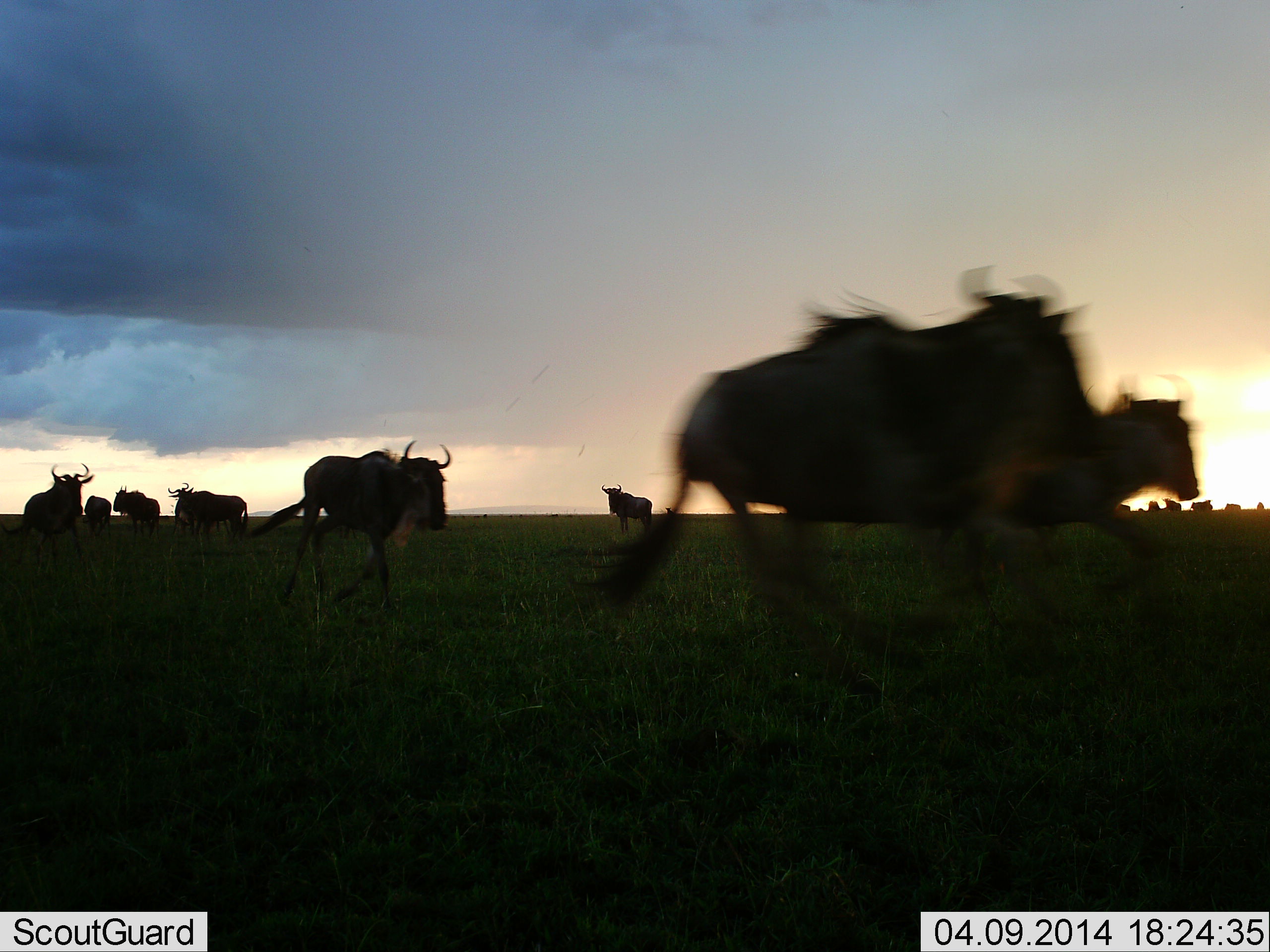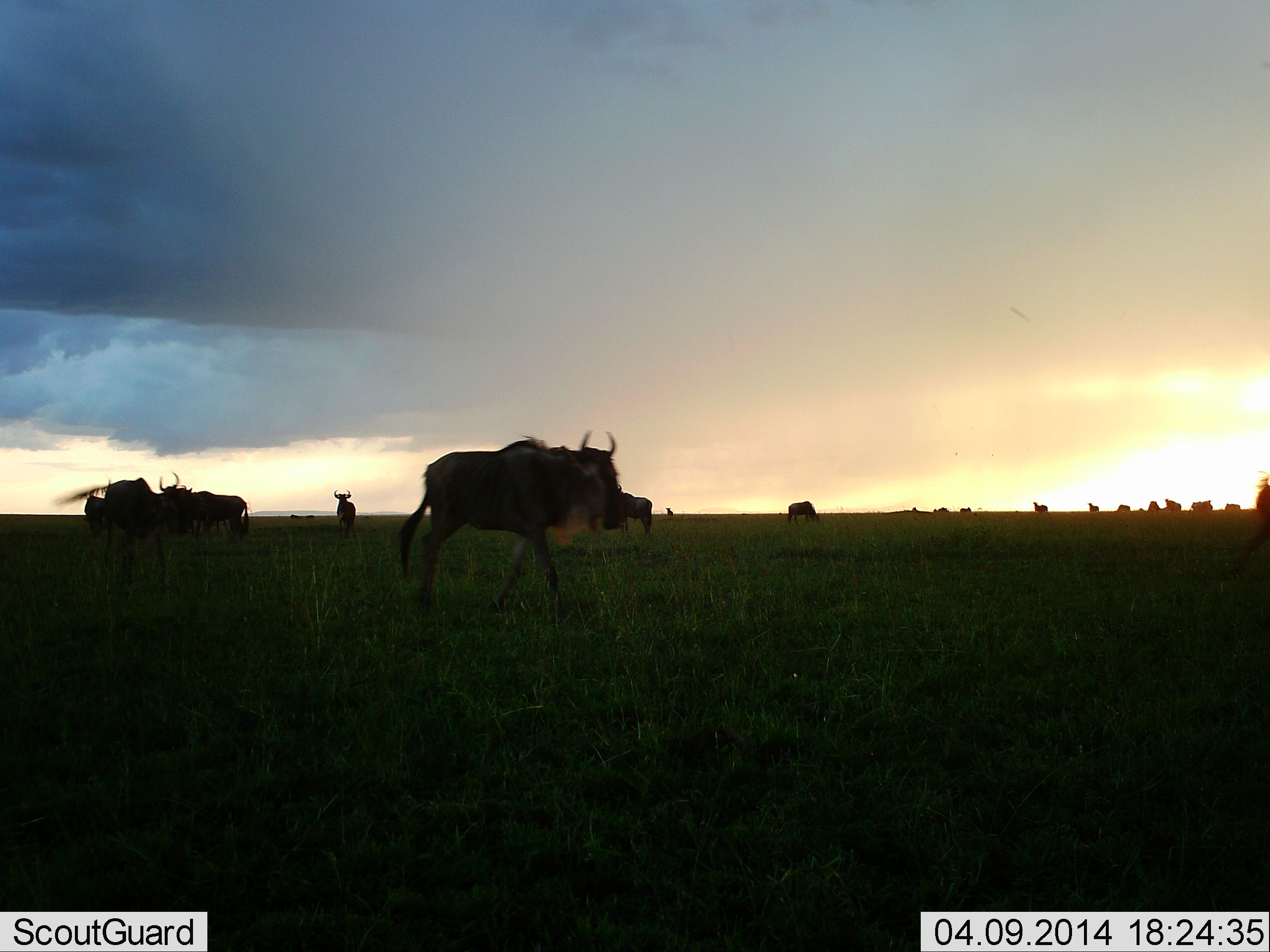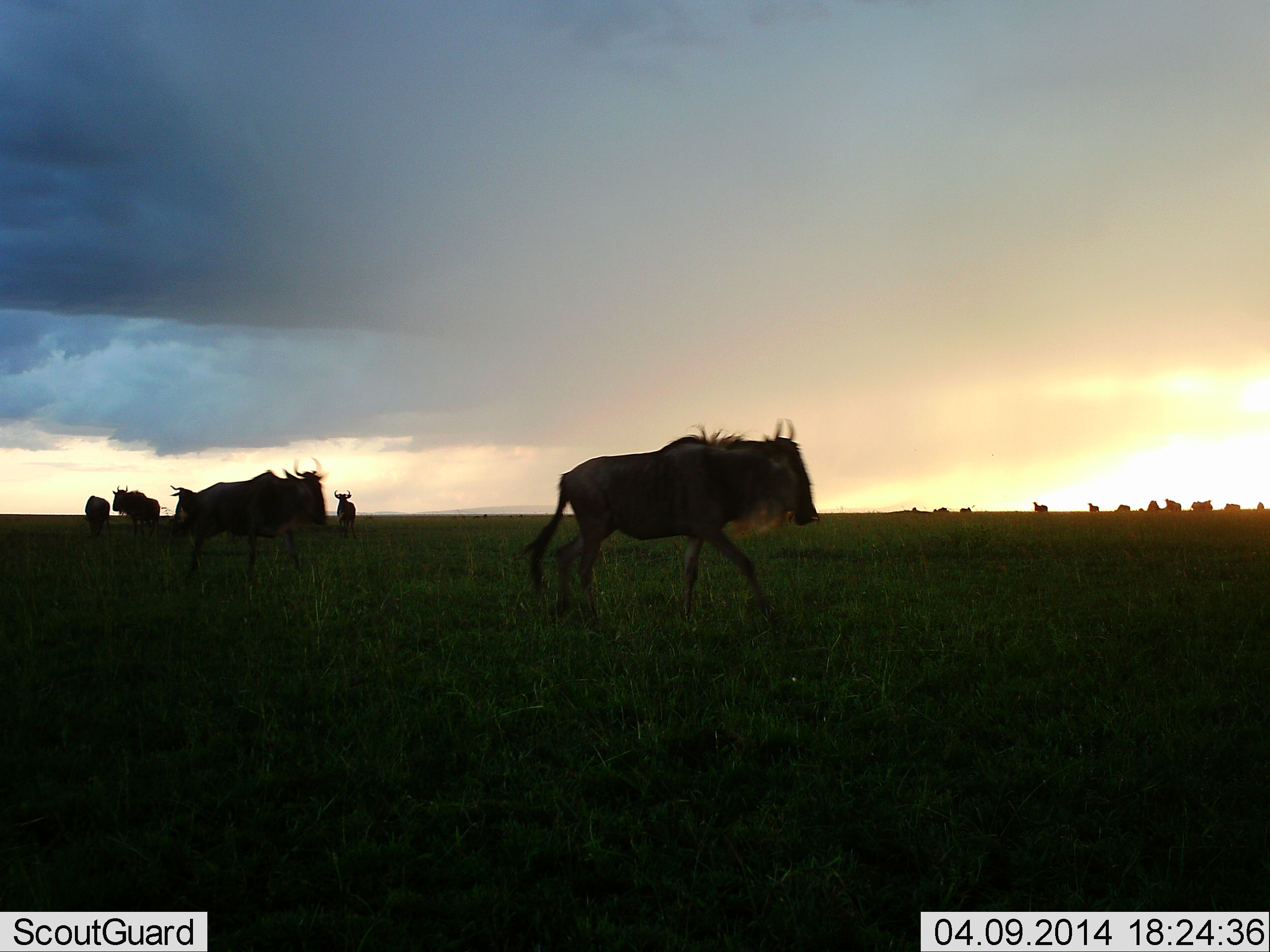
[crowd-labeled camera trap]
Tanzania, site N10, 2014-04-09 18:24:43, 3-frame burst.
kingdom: Animalia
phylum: Chordata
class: Mammalia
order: Artiodactyla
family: Bovidae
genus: Connochaetes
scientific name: Connochaetes taurinus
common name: blue wildebeest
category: wildebeest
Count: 11-50.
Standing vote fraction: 50%.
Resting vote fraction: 0%.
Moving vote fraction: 100%.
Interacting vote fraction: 0%.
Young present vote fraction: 0%.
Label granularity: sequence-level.